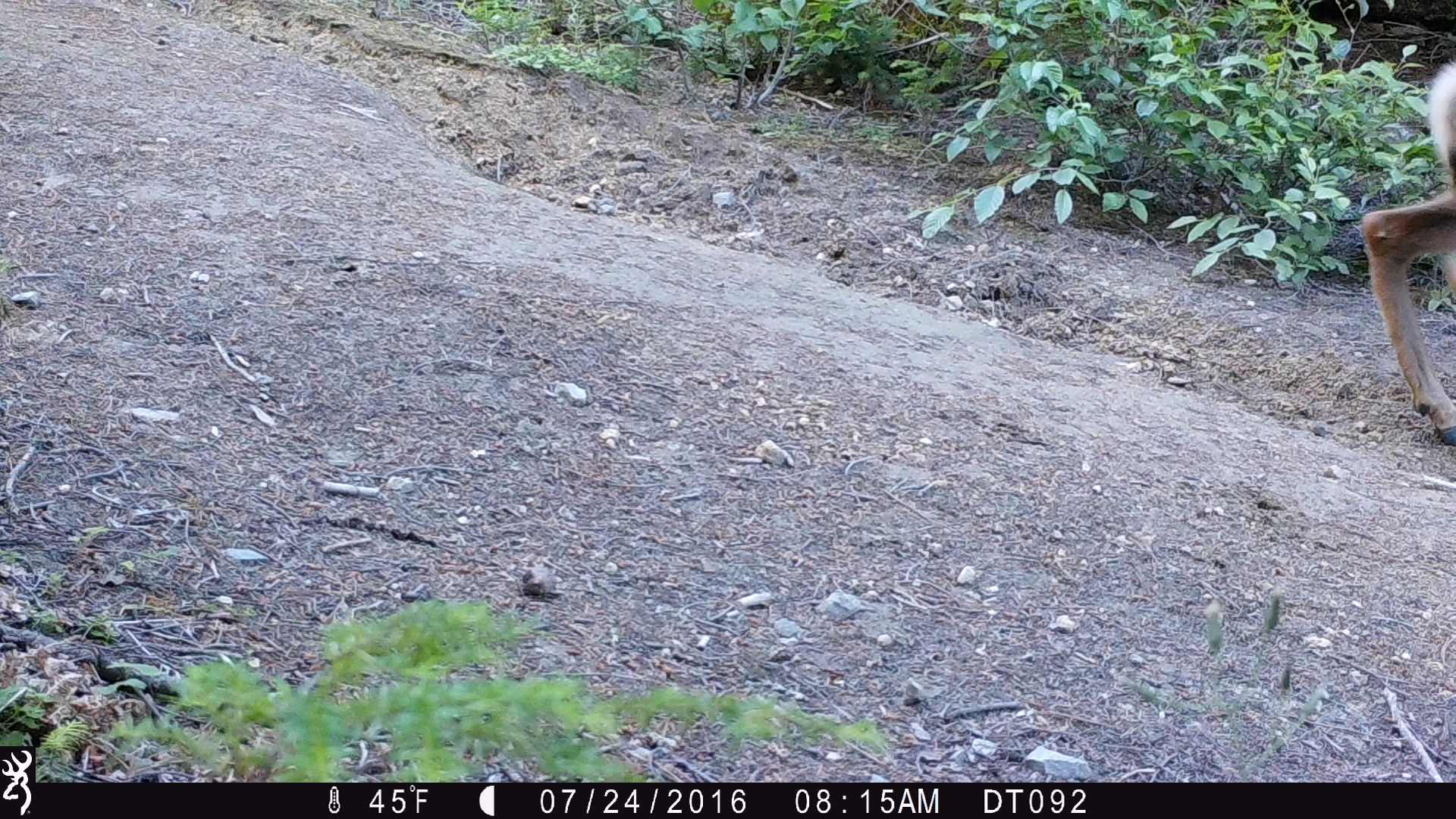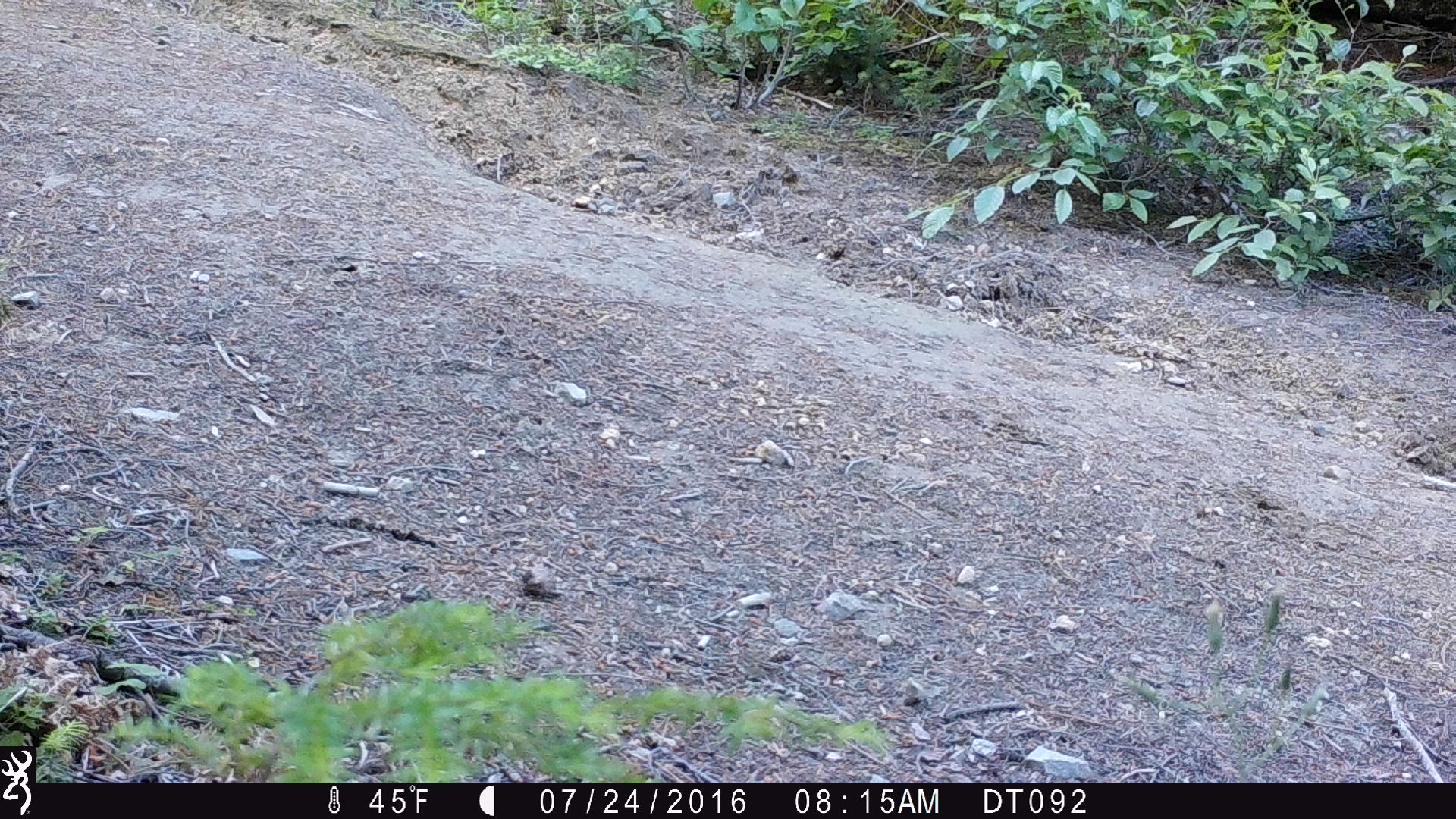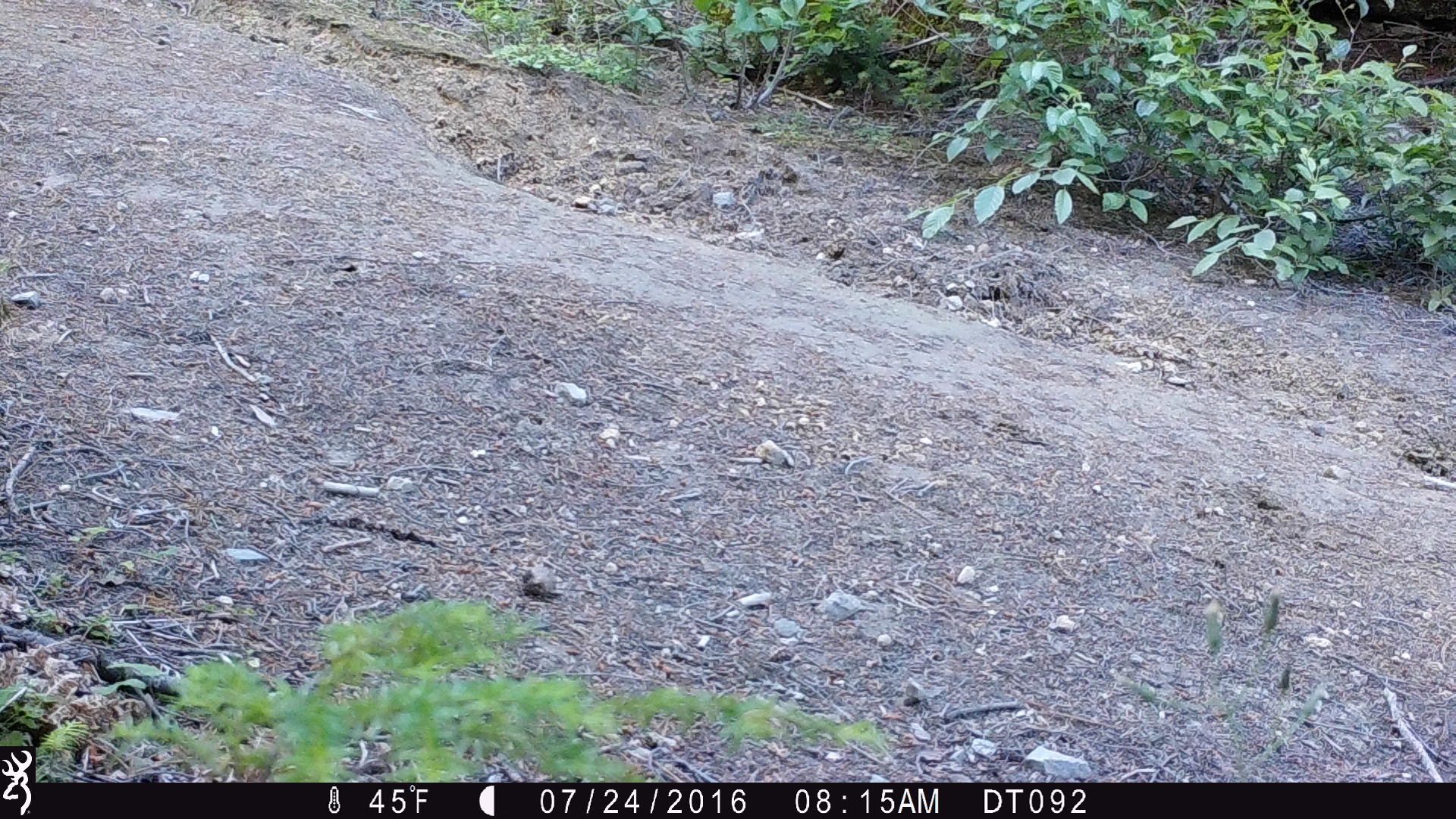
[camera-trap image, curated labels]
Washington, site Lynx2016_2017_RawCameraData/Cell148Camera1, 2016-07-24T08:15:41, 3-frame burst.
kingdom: Animalia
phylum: Chordata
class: Mammalia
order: Artiodactyla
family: Cervidae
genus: Odocoileus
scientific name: Odocoileus hemionus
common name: mule deer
Odocoileus hemionus (mule deer). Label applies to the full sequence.